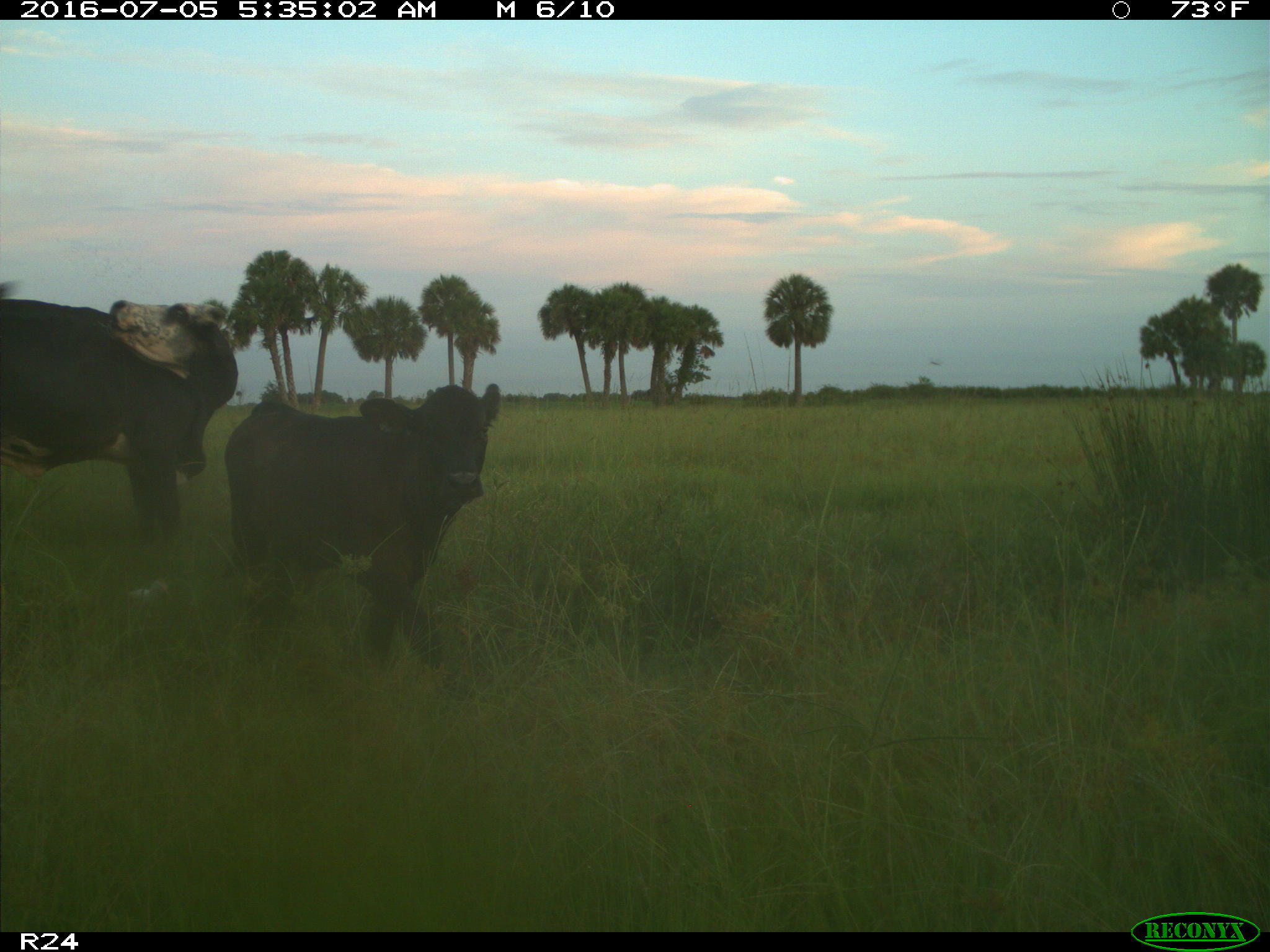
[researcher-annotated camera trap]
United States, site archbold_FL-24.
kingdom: Animalia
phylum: Chordata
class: Mammalia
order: Artiodactyla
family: Bovidae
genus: Bos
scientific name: Bos taurus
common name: domestic cow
Bos taurus (domestic cow).